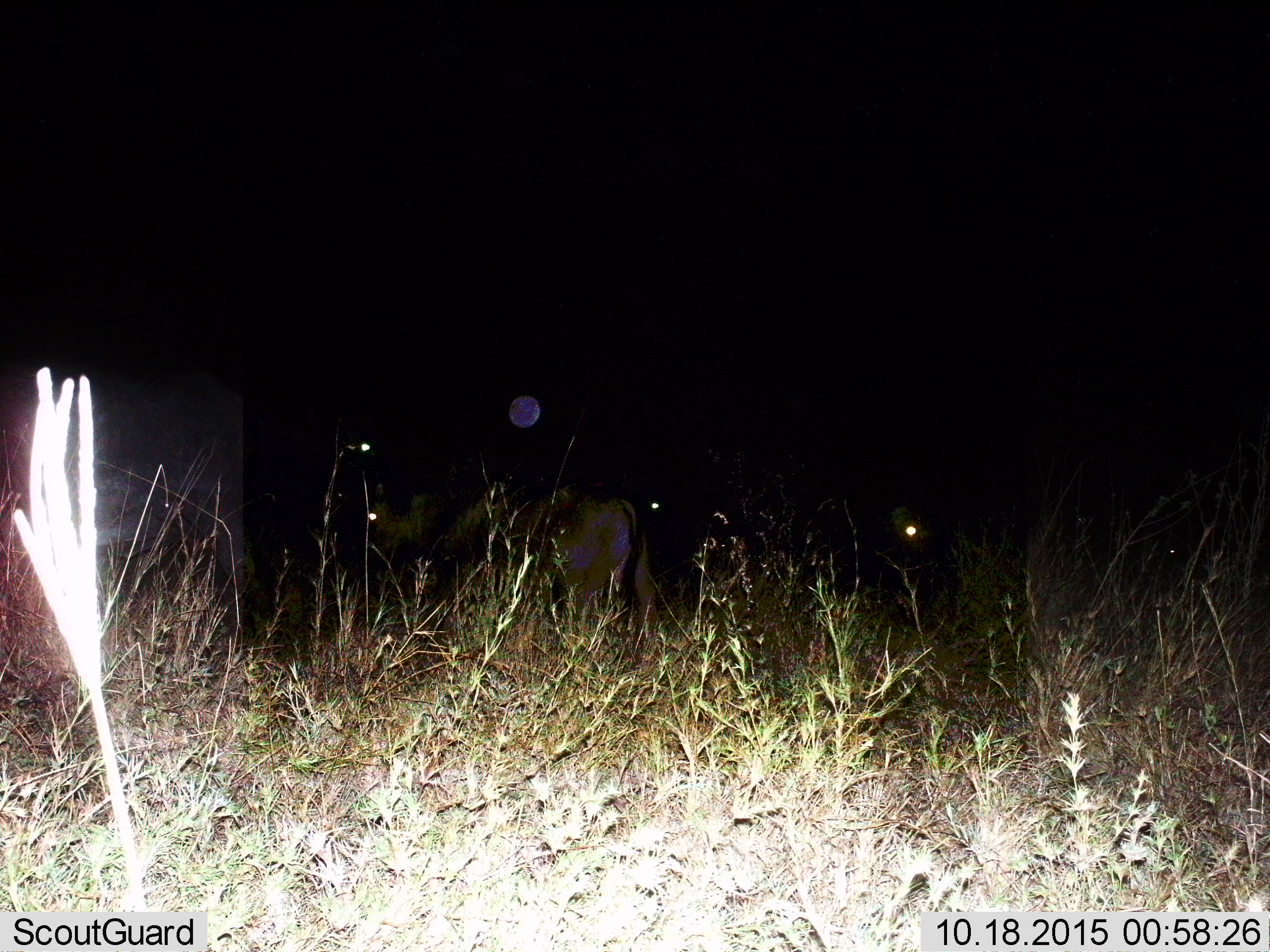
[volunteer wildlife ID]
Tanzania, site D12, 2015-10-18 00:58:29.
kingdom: Animalia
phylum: Chordata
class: Mammalia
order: Artiodactyla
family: Bovidae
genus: Connochaetes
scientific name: Connochaetes taurinus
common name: blue wildebeest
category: wildebeest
Wildebeest (blue wildebeest) (Connochaetes taurinus), count 5. Behavior (volunteer vote fractions): standing 50%, resting 0%, moving 50%, interacting 0%. Young present (vote fraction): 0%. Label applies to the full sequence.